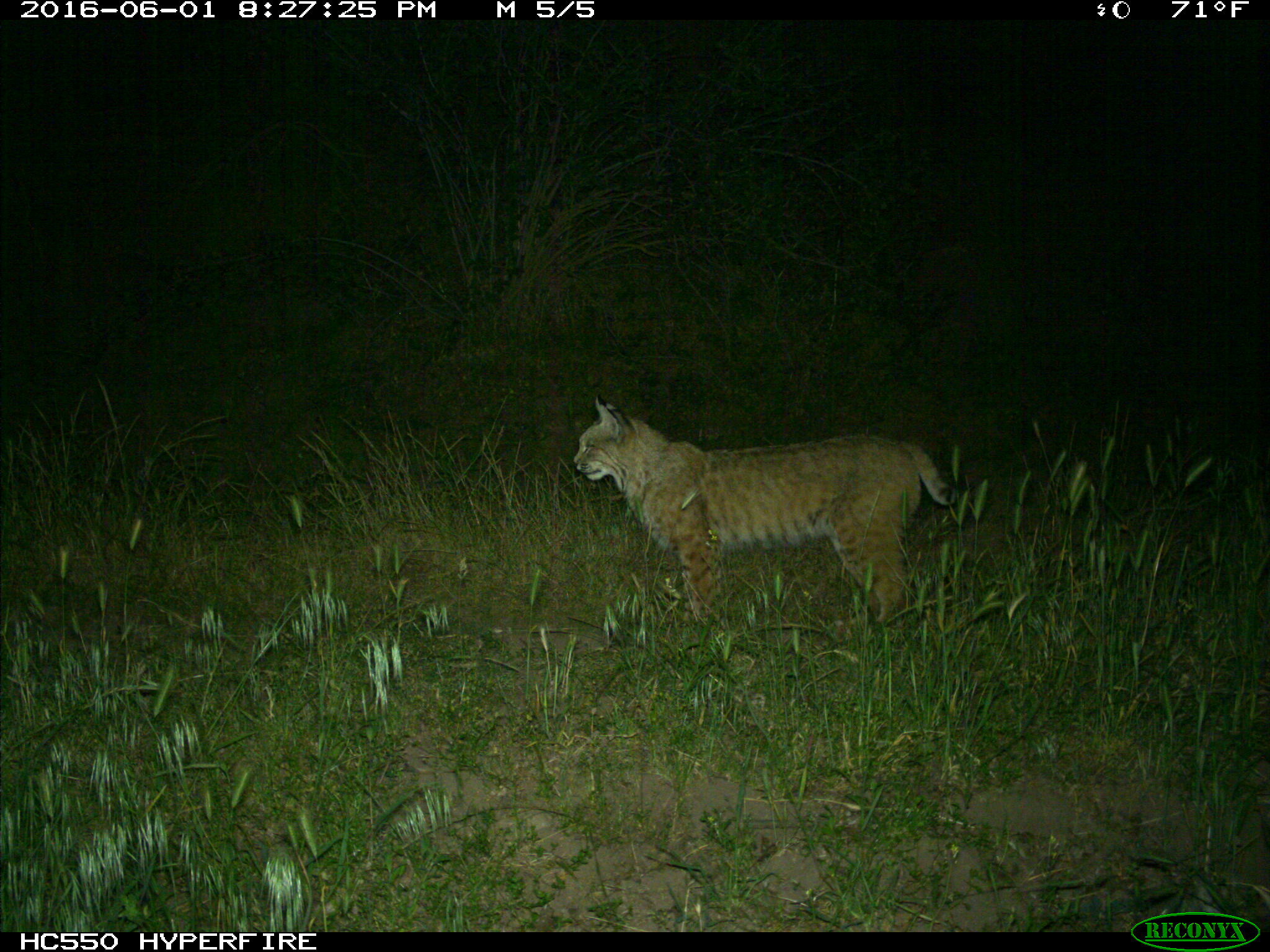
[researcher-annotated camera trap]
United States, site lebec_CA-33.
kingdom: Animalia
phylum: Chordata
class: Mammalia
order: Carnivora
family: Felidae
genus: Lynx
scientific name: Lynx rufus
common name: bobcat